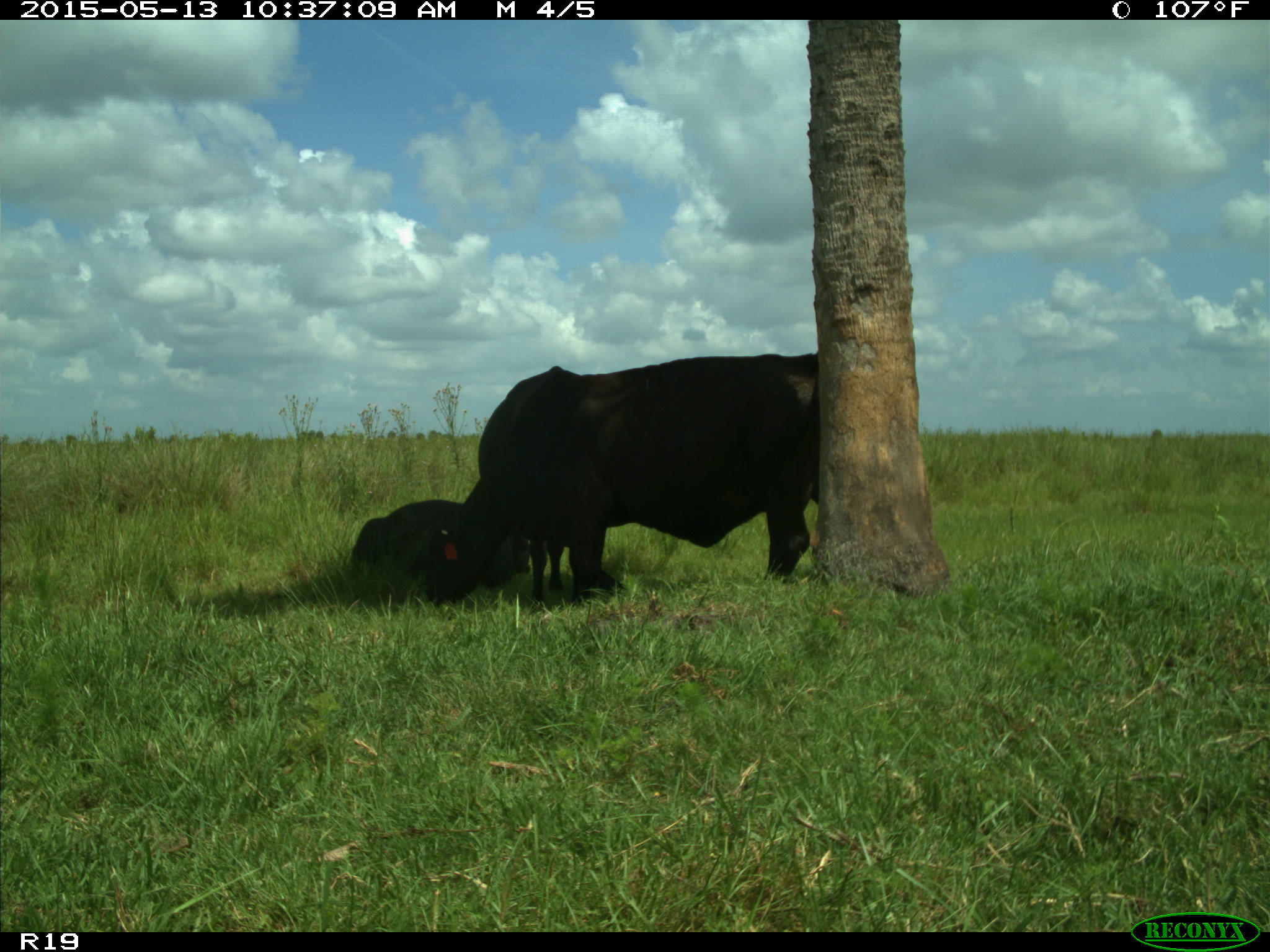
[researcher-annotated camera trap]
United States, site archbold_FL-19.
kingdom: Animalia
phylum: Chordata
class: Mammalia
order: Artiodactyla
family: Bovidae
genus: Bos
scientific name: Bos taurus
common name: domestic cow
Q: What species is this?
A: Bos taurus (domestic cow).